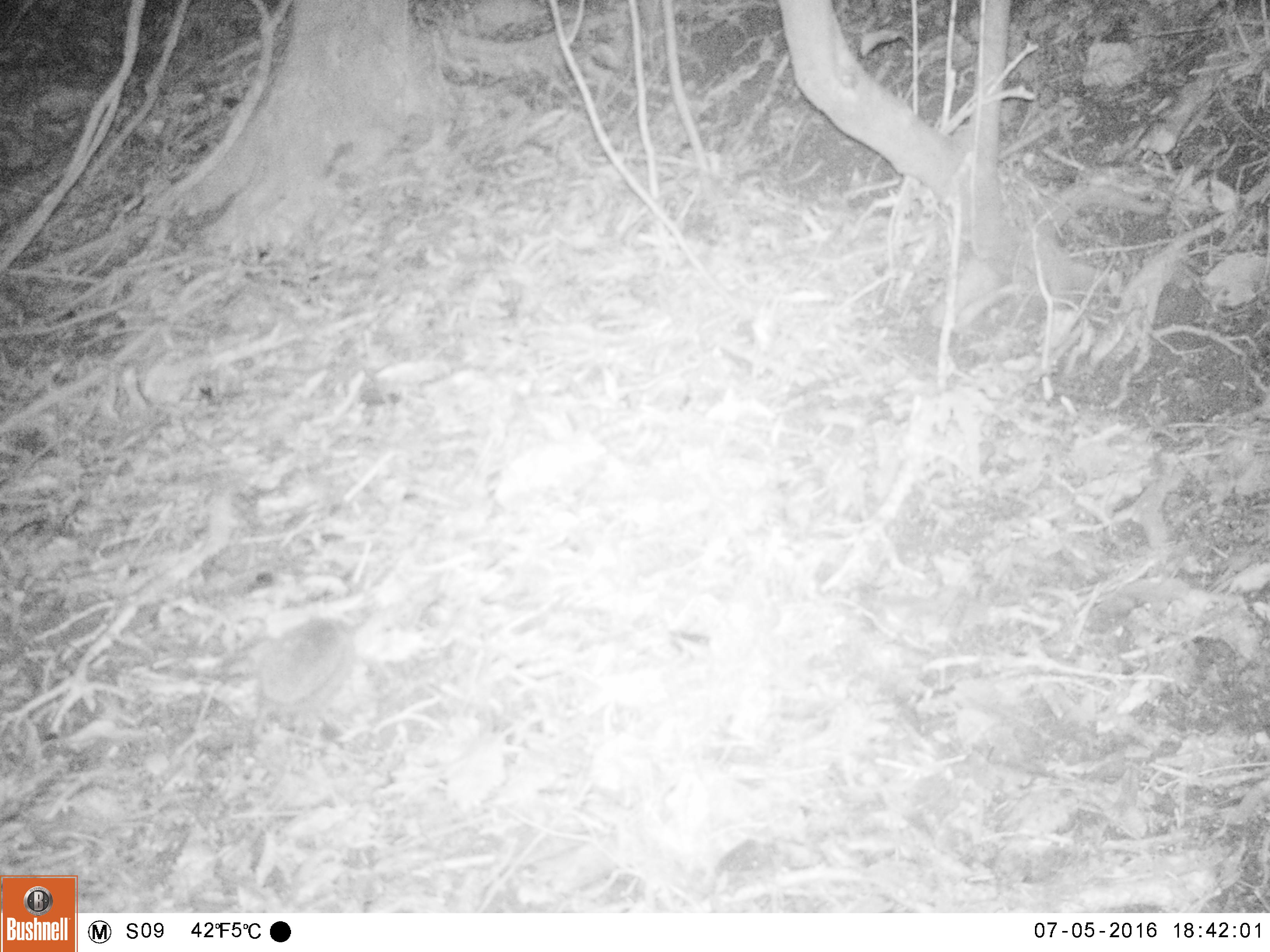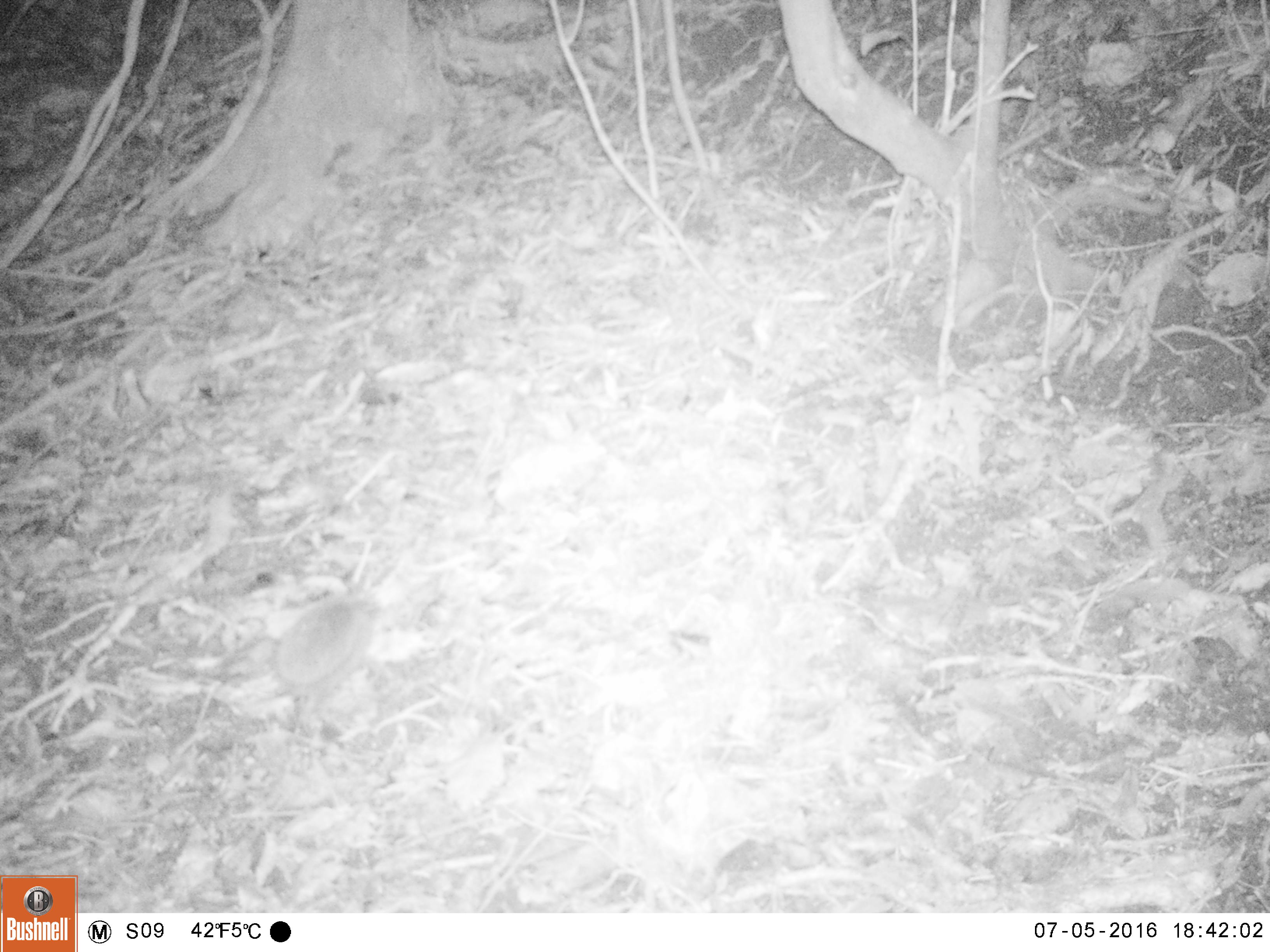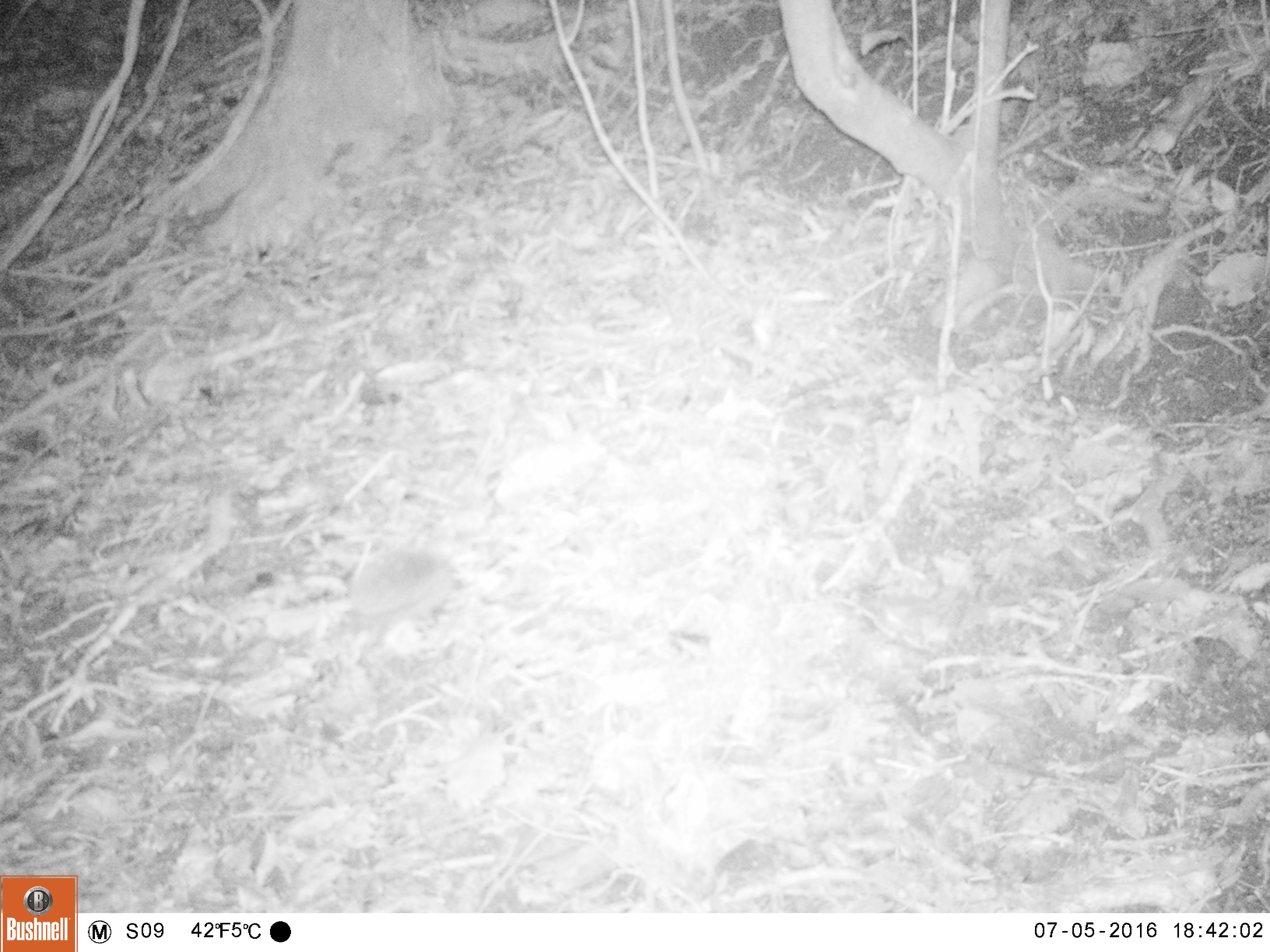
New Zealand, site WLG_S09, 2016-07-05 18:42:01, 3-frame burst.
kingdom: Animalia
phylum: Chordata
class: Mammalia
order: Eulipotyphla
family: Erinaceidae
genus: Erinaceus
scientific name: Erinaceus europaeus europaeus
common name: european hedgehog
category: hedgehog